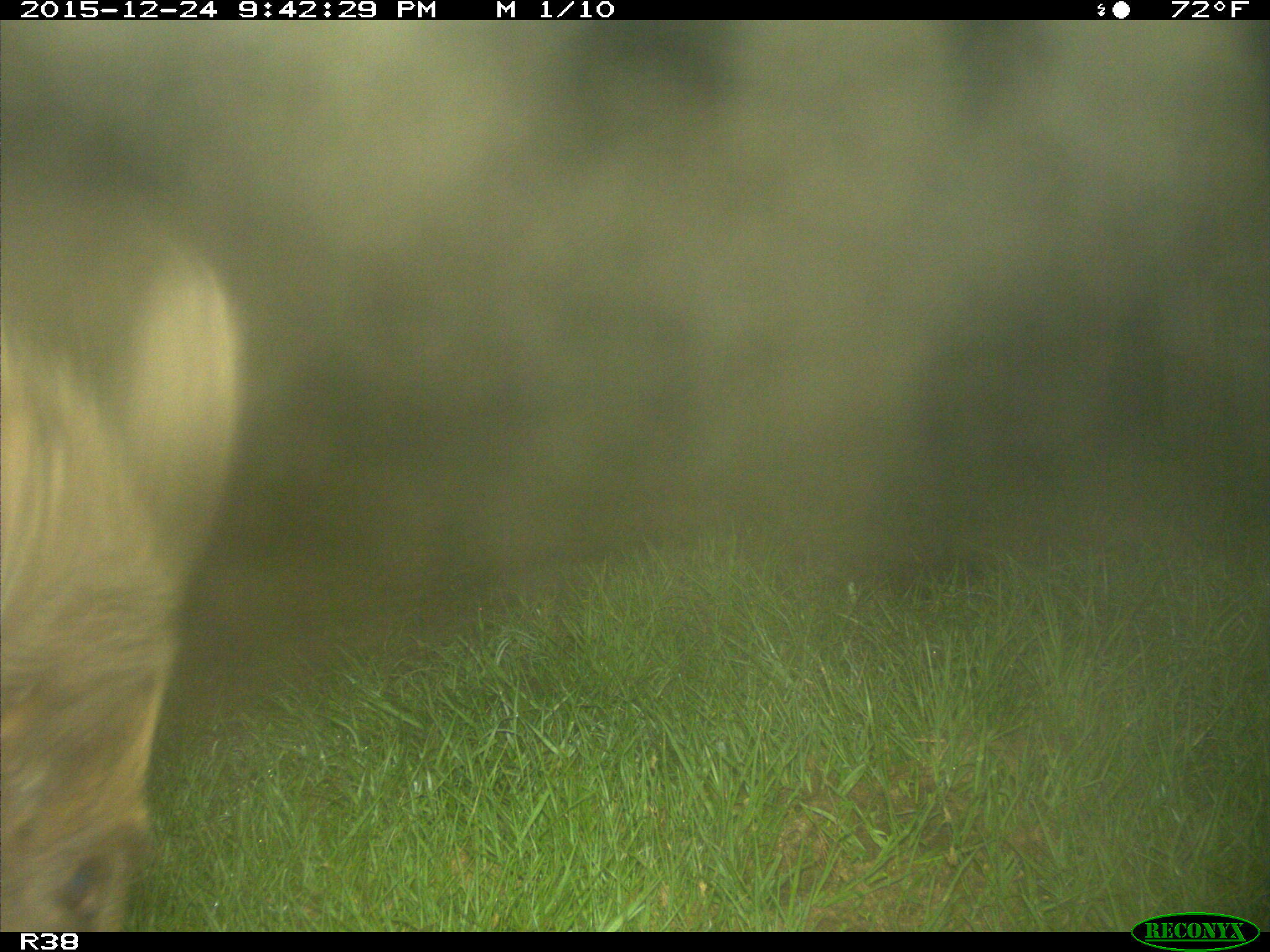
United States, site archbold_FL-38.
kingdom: Animalia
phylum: Chordata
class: Mammalia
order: Artiodactyla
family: Suidae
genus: Sus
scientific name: Sus scrofa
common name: wild boar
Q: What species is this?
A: Sus scrofa (wild boar).